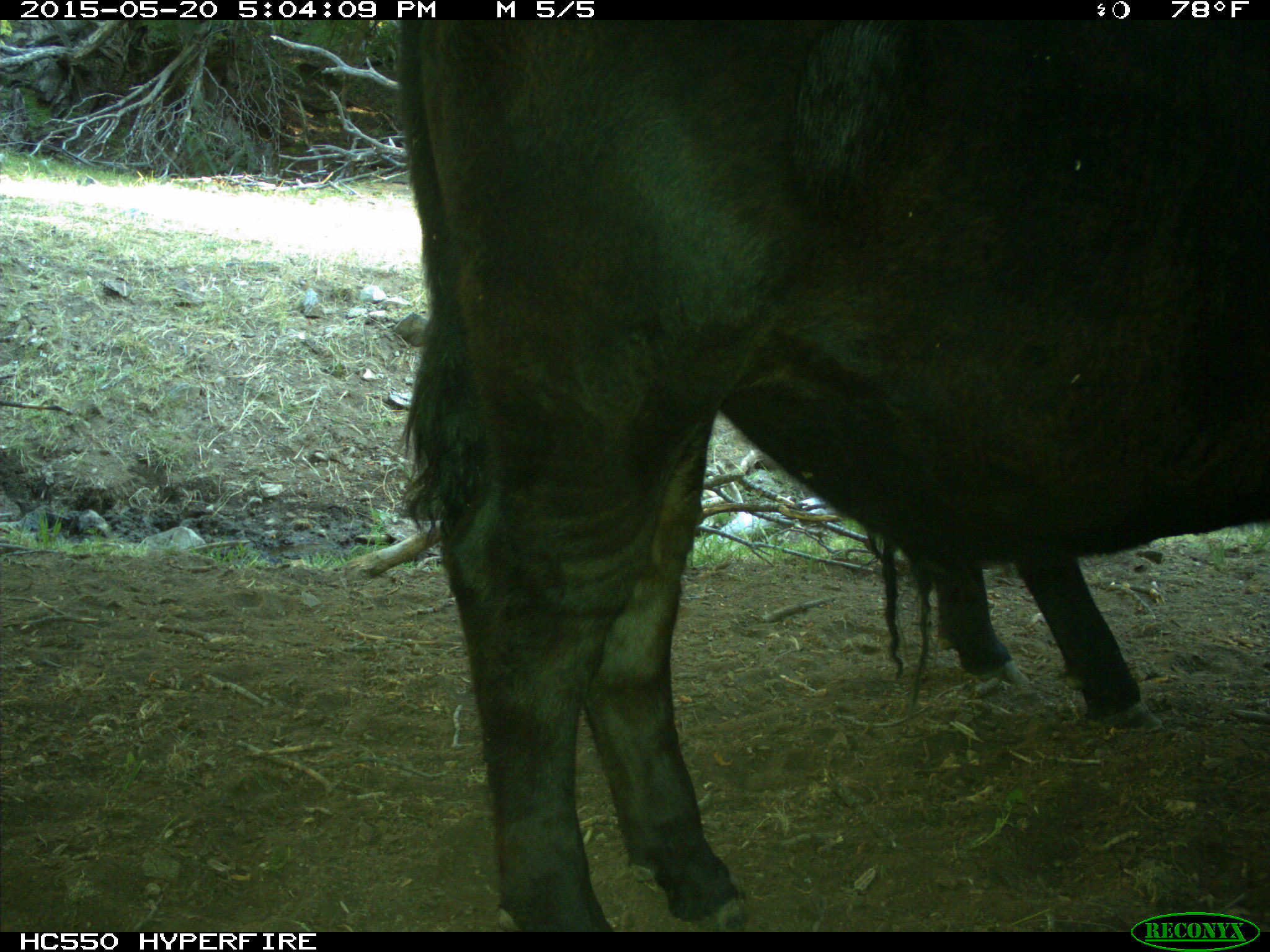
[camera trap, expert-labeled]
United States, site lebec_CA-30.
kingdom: Animalia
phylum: Chordata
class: Mammalia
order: Artiodactyla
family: Bovidae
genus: Bos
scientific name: Bos taurus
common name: domestic cow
Bos taurus (domestic cow).